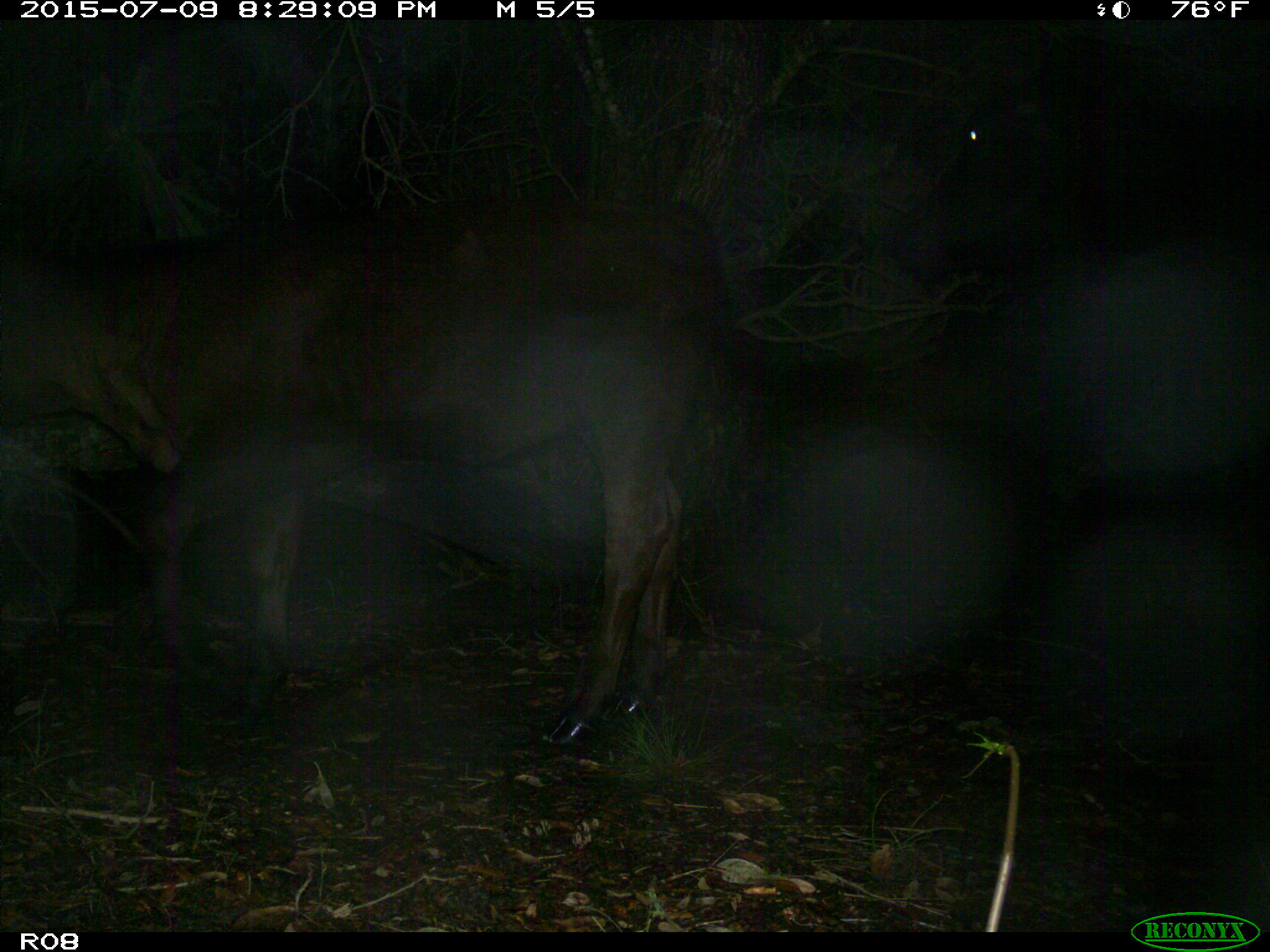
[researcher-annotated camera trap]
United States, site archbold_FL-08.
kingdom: Animalia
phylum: Chordata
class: Mammalia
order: Artiodactyla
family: Bovidae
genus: Bos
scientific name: Bos taurus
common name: domestic cow